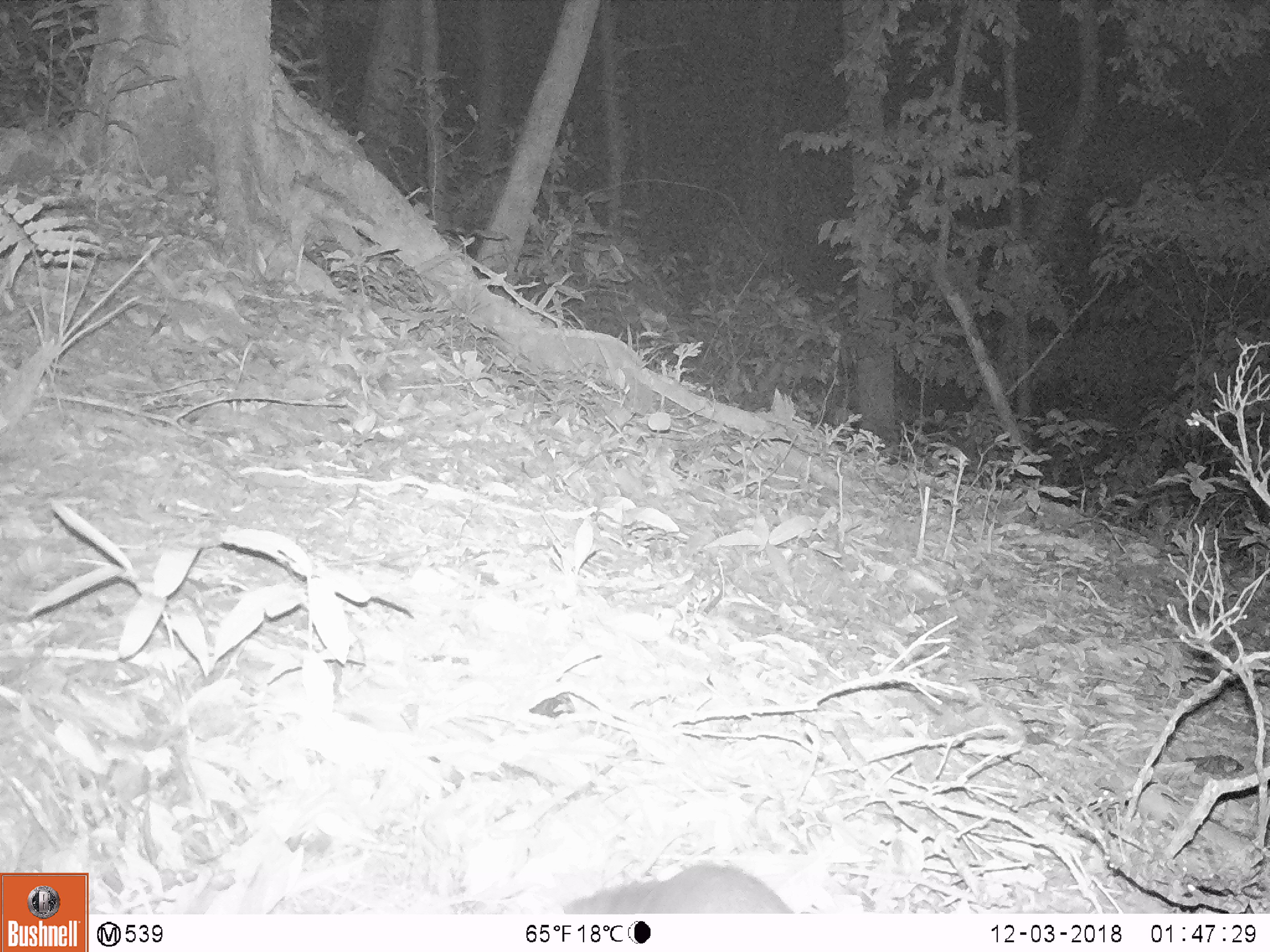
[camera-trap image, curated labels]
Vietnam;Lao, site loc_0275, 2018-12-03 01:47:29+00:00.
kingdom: Animalia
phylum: Chordata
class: Mammalia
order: Carnivora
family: Mustelidae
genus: Melogale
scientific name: Melogale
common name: ferret badger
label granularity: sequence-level